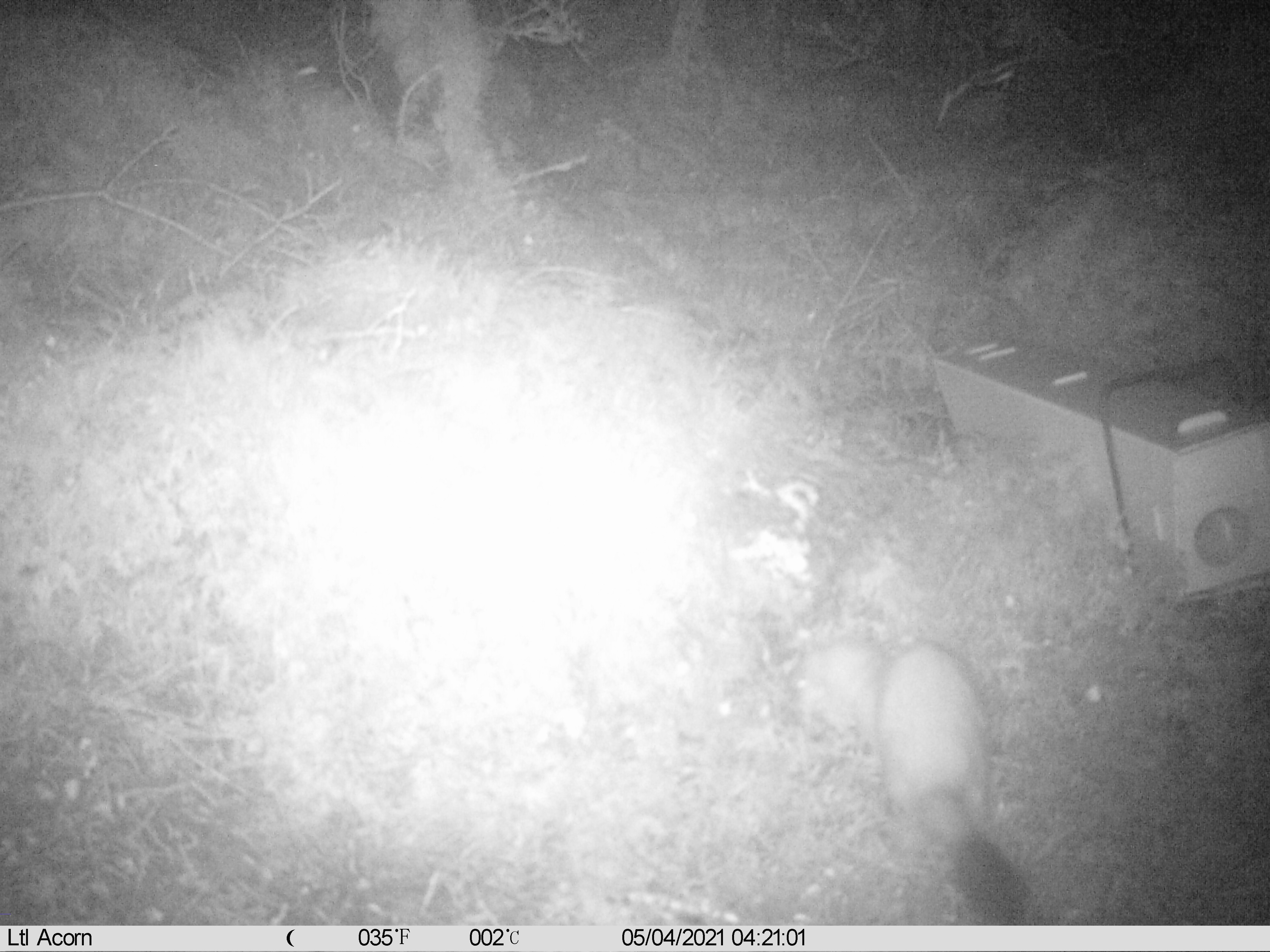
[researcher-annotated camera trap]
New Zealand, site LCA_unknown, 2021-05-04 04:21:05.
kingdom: Animalia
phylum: Chordata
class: Mammalia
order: Carnivora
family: Mustelidae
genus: Mustela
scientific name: Mustela erminea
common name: stoat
Stoat (Mustela erminea).